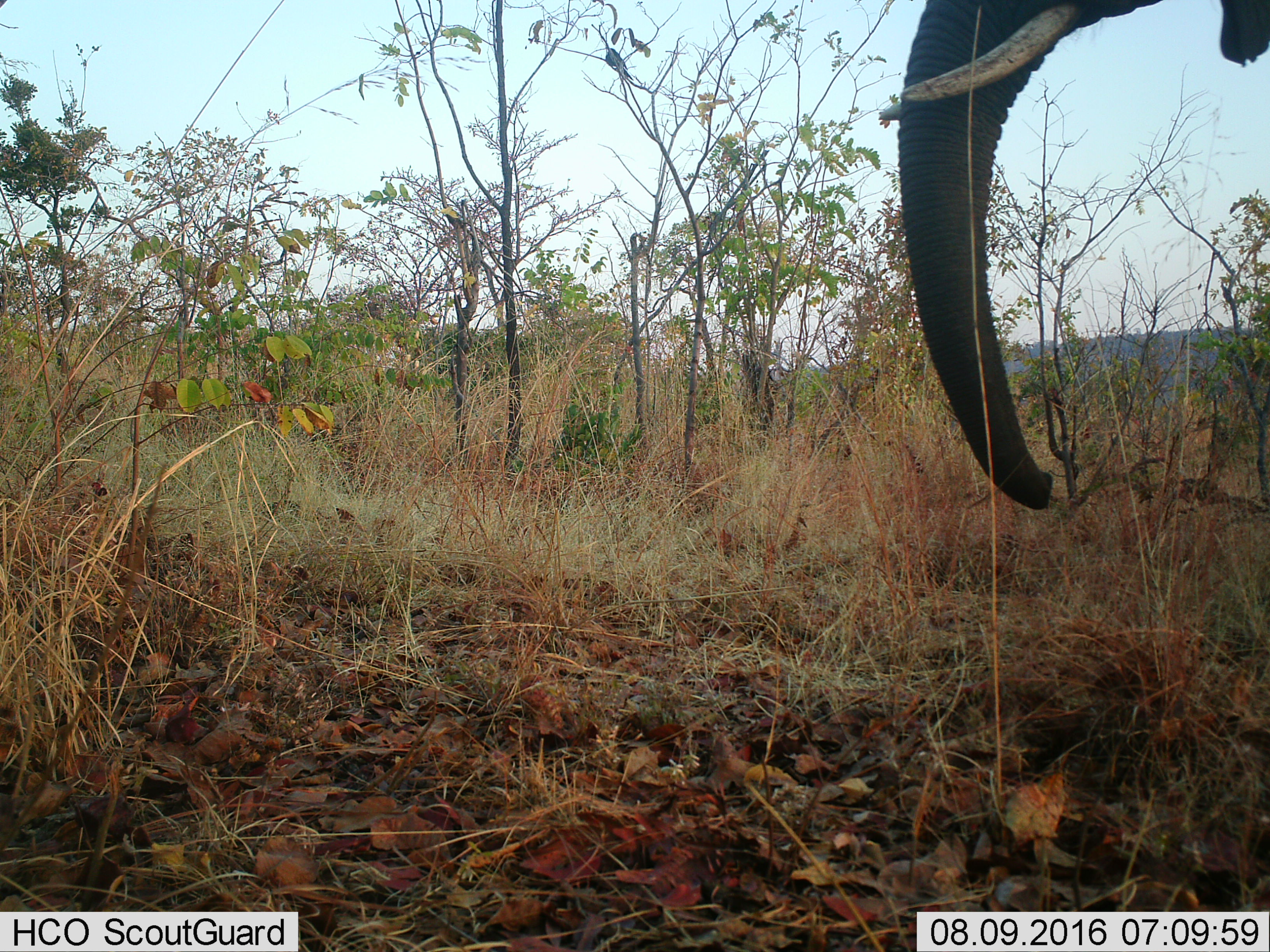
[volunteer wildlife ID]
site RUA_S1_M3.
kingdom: Animalia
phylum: Chordata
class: Mammalia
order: Proboscidea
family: Elephantidae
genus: Loxodonta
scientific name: Loxodonta africana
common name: african bush elephant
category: elephant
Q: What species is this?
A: Elephant (african bush elephant) (Loxodonta africana).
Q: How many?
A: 1.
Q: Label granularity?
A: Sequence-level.